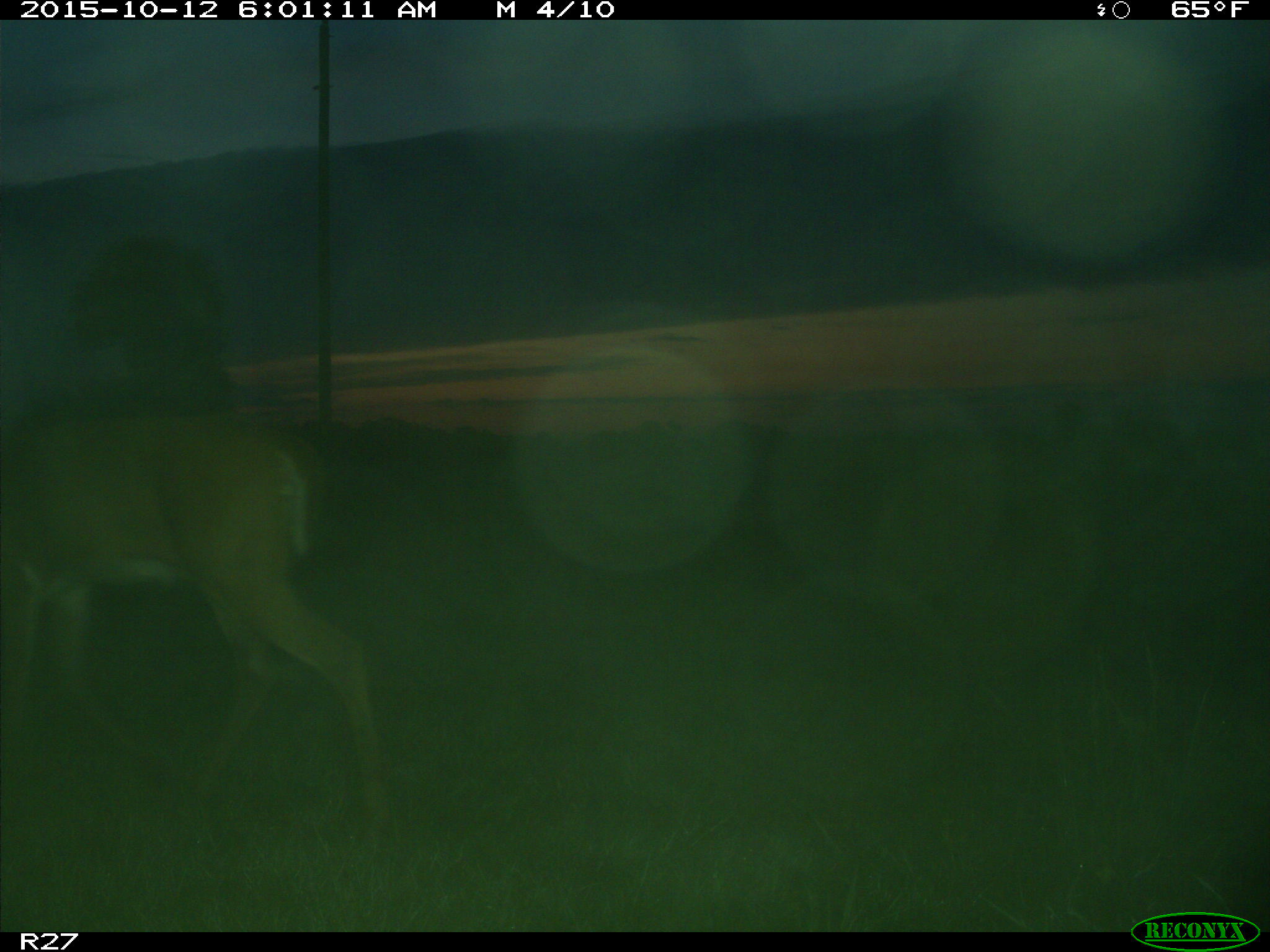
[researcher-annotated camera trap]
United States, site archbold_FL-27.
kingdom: Animalia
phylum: Chordata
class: Mammalia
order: Artiodactyla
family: Cervidae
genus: Odocoileus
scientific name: Odocoileus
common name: deer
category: unidentified deer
Unidentified deer (deer) (Odocoileus).